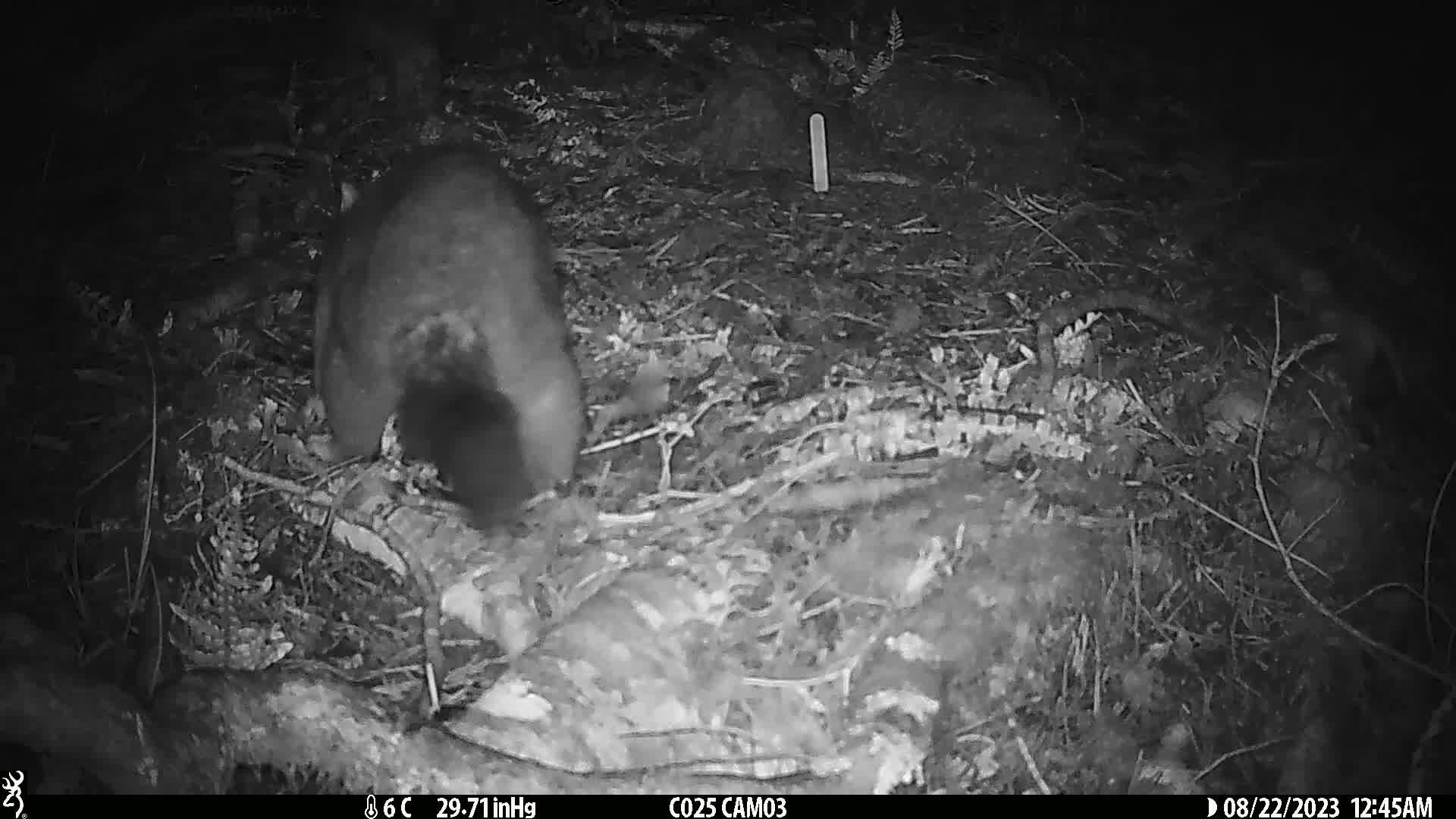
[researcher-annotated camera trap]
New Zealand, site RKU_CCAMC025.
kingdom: Animalia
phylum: Chordata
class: Mammalia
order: Diprotodontia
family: Phalangeridae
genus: Trichosurus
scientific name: Trichosurus vulpecula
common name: common brushtail possum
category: possum